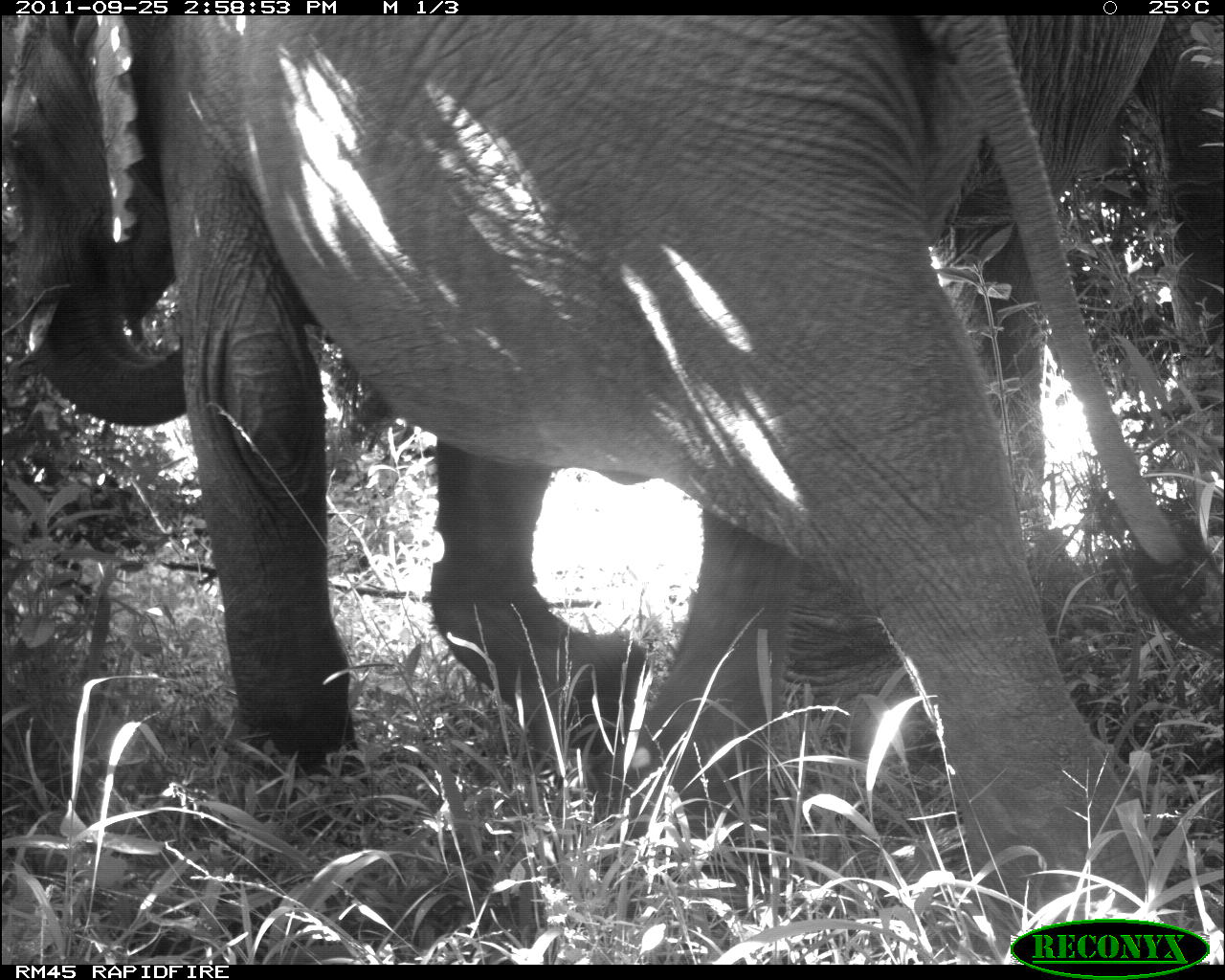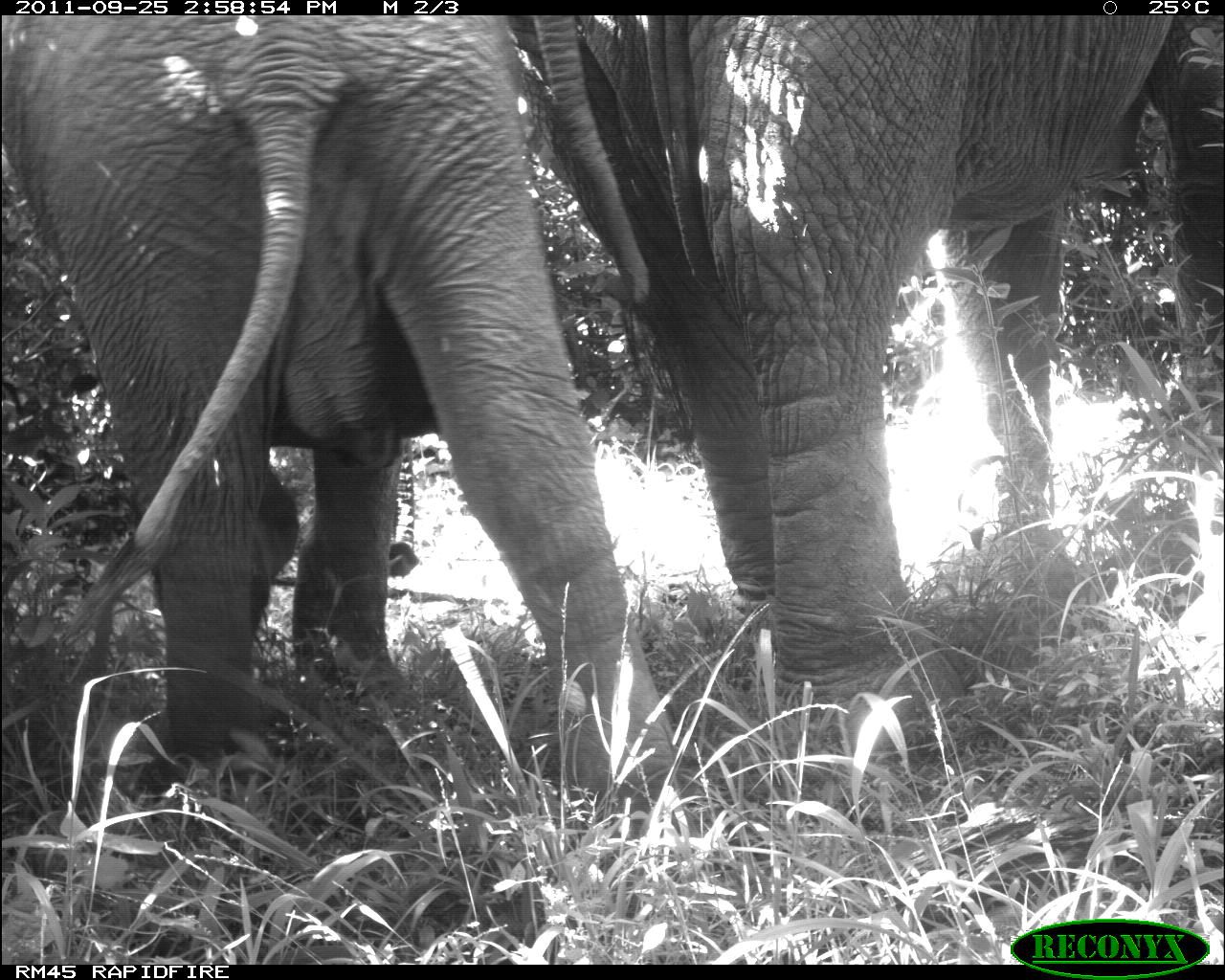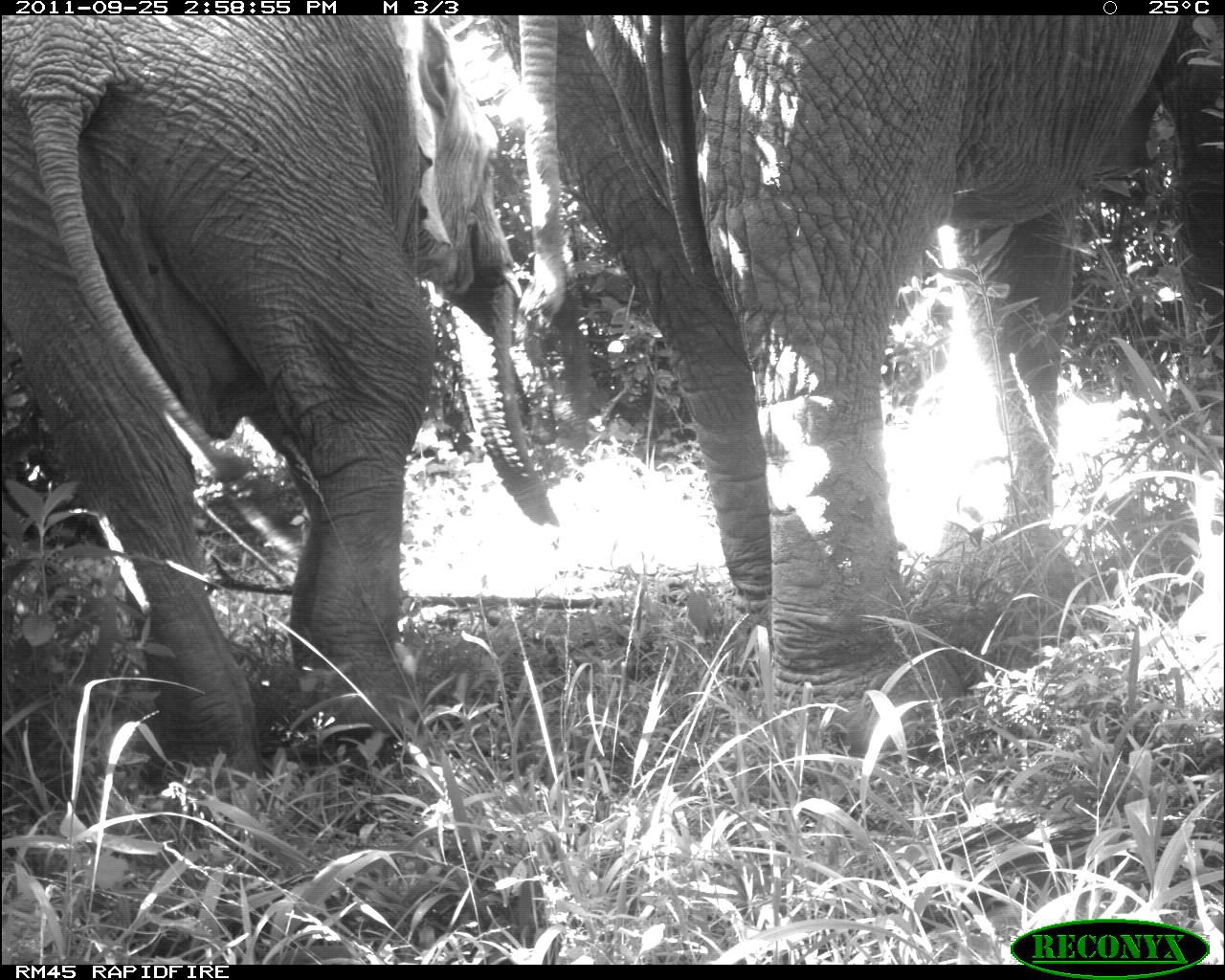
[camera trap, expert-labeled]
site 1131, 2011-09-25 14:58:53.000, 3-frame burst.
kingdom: Animalia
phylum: Chordata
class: Mammalia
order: Proboscidea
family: Elephantidae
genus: Loxodonta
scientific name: Loxodonta africana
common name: african bush elephant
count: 2